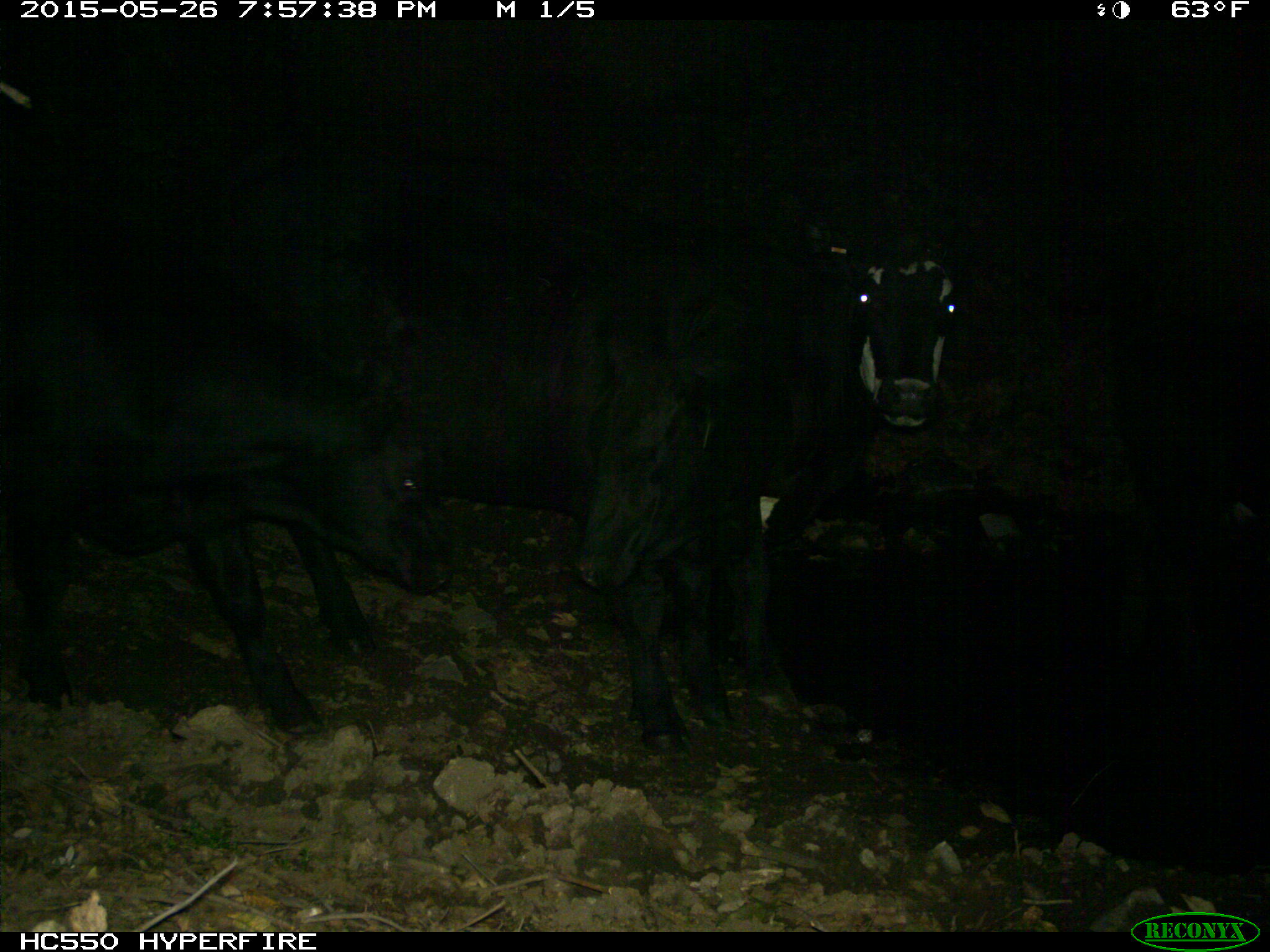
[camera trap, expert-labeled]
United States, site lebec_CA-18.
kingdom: Animalia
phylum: Chordata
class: Mammalia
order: Artiodactyla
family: Bovidae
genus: Bos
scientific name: Bos taurus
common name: domestic cow